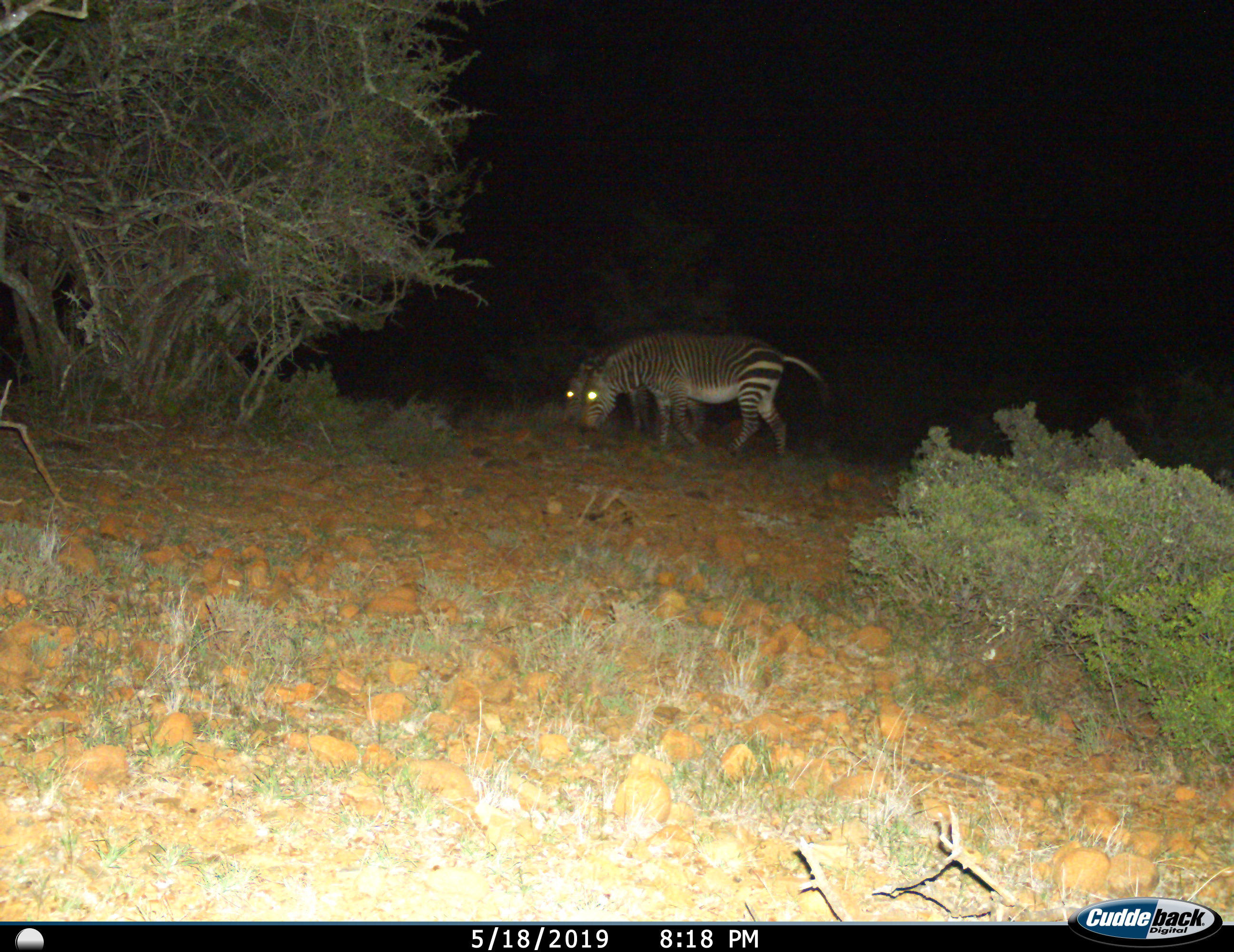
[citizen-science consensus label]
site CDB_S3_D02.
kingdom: Animalia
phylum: Chordata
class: Mammalia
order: Perissodactyla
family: Equidae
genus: Equus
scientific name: Equus zebra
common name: mountain zebra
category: zebramountain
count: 2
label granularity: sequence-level